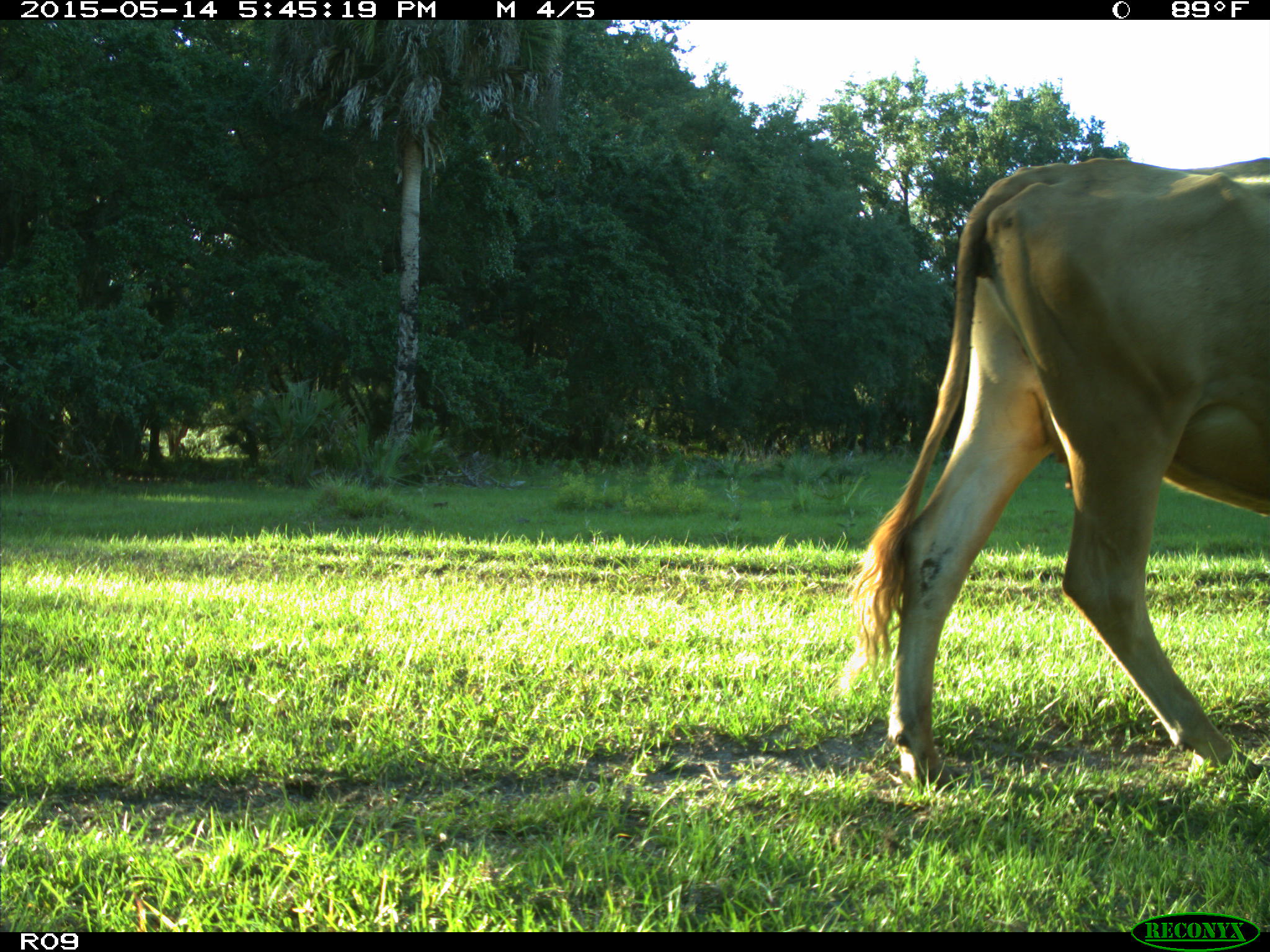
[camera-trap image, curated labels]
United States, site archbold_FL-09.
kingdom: Animalia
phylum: Chordata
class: Mammalia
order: Artiodactyla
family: Bovidae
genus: Bos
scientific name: Bos taurus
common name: domestic cow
Bos taurus (domestic cow).